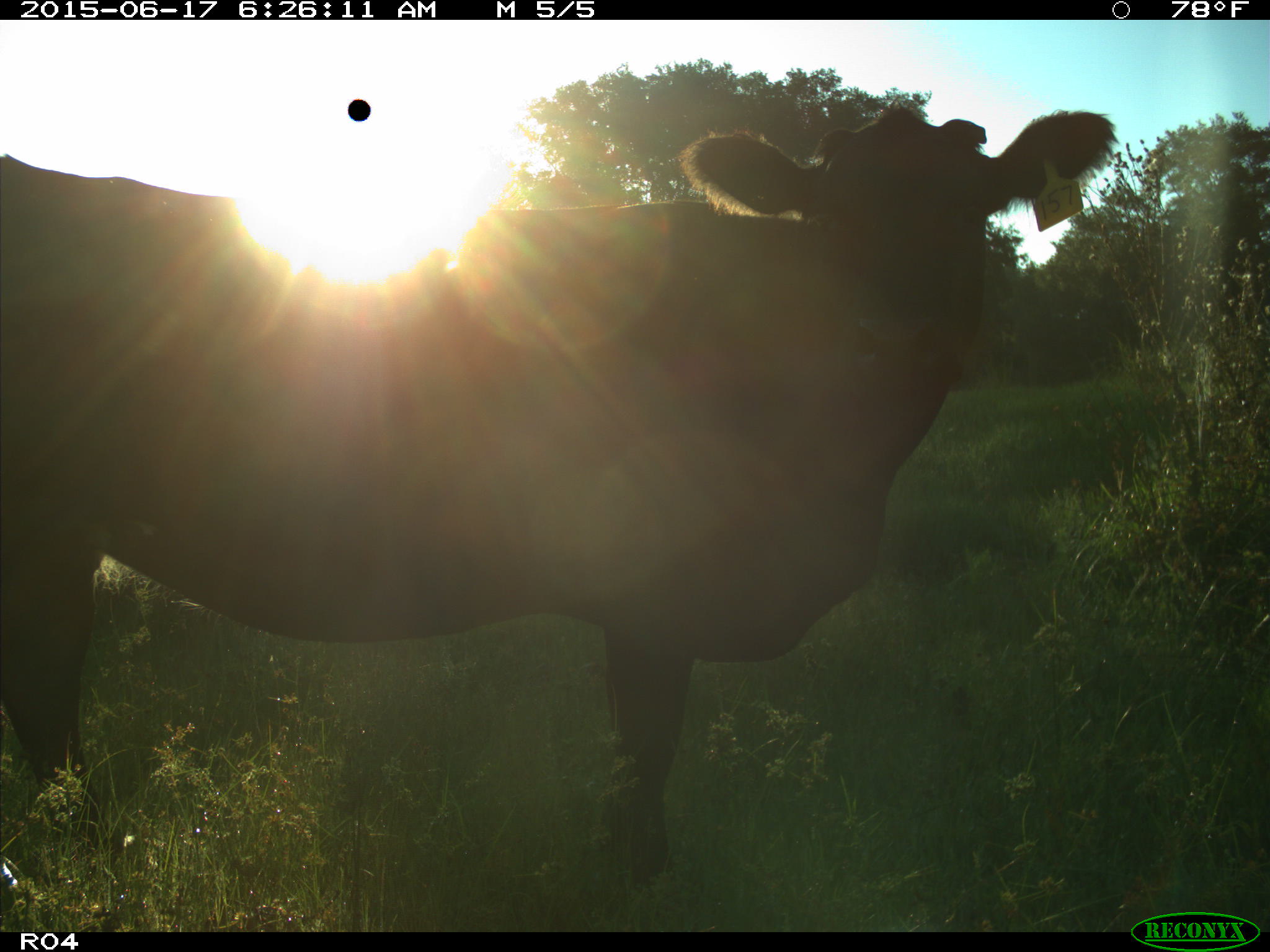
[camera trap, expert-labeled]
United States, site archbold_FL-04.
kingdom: Animalia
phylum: Chordata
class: Mammalia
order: Artiodactyla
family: Bovidae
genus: Bos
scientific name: Bos taurus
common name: domestic cow